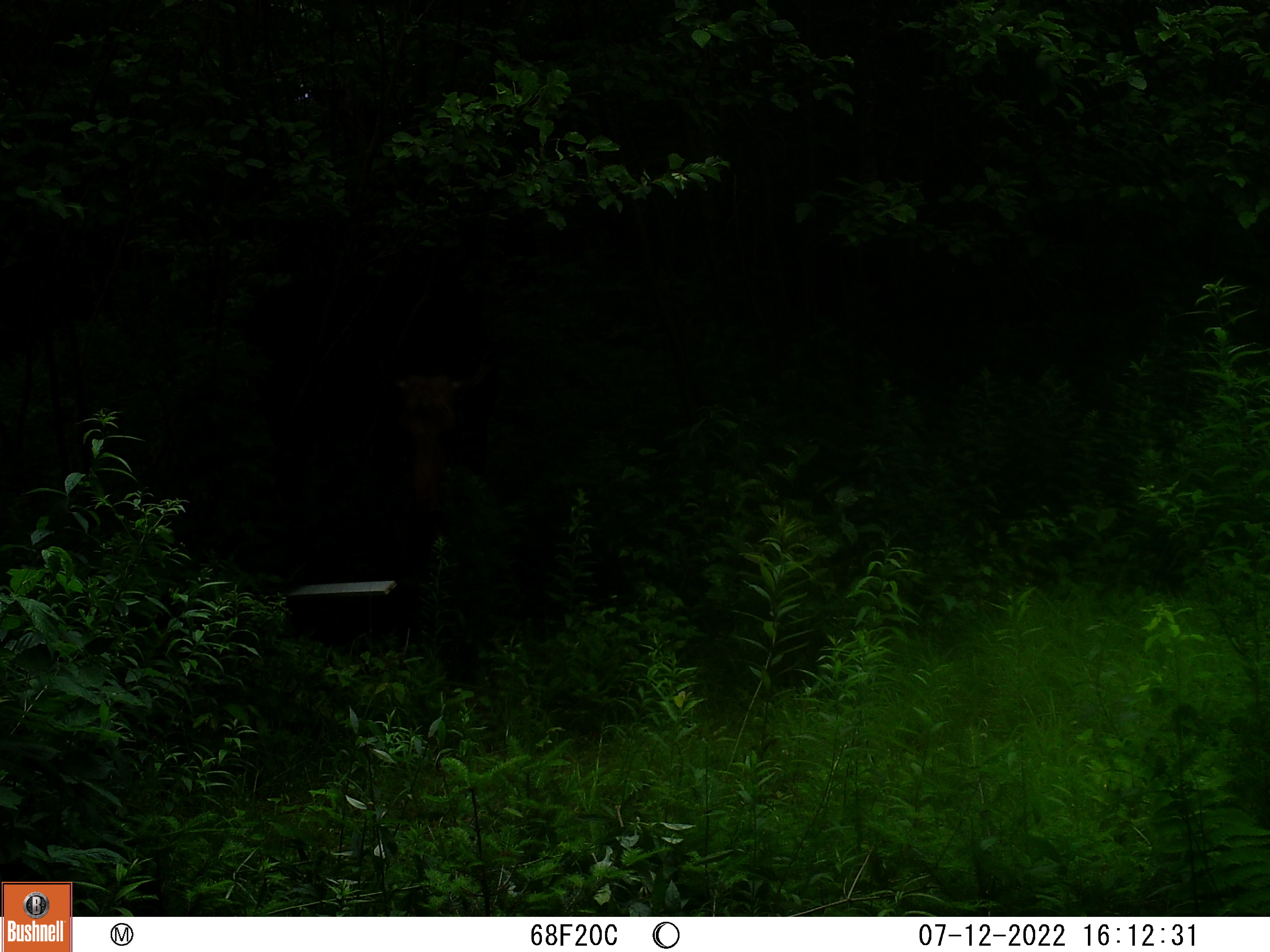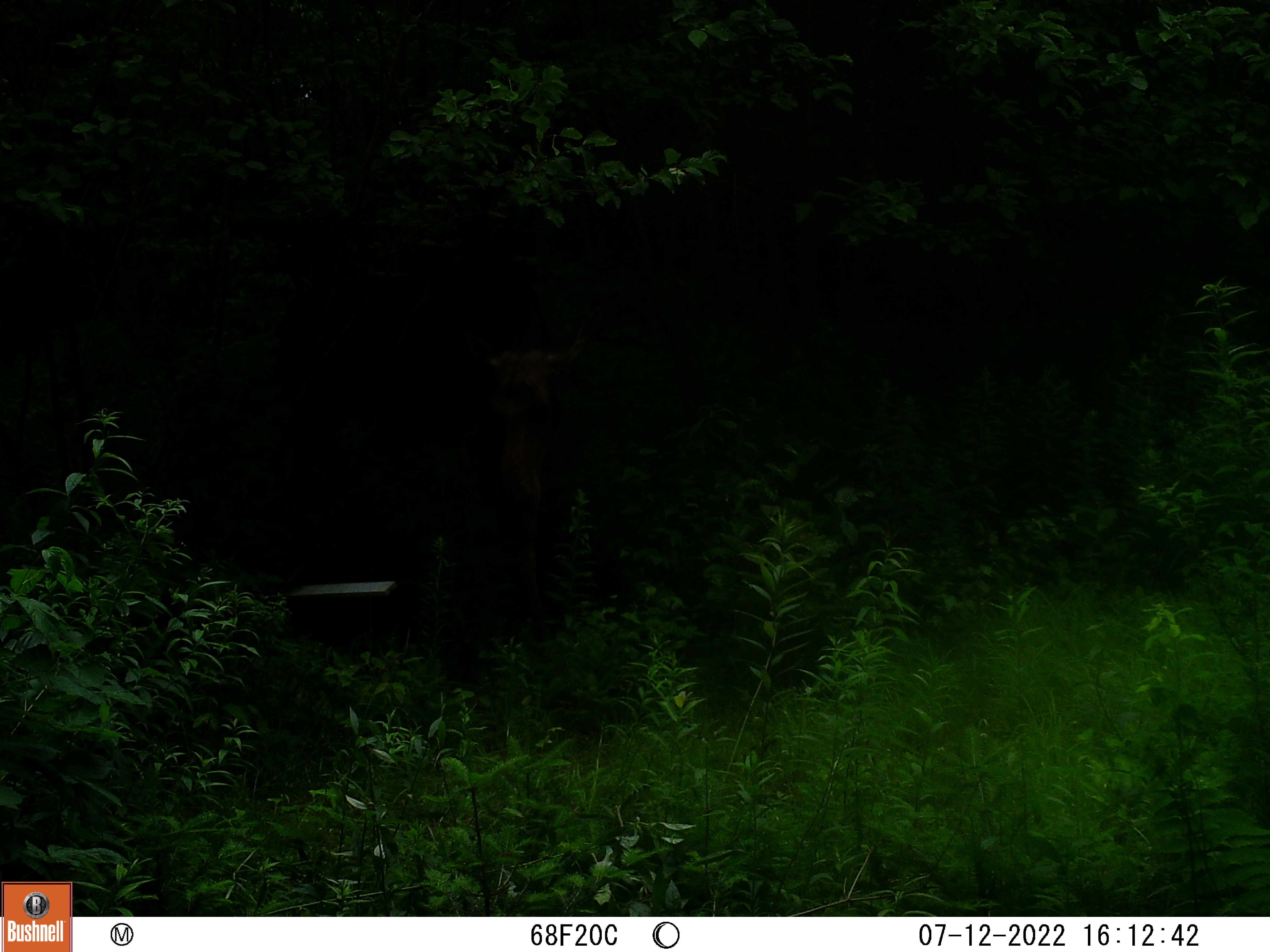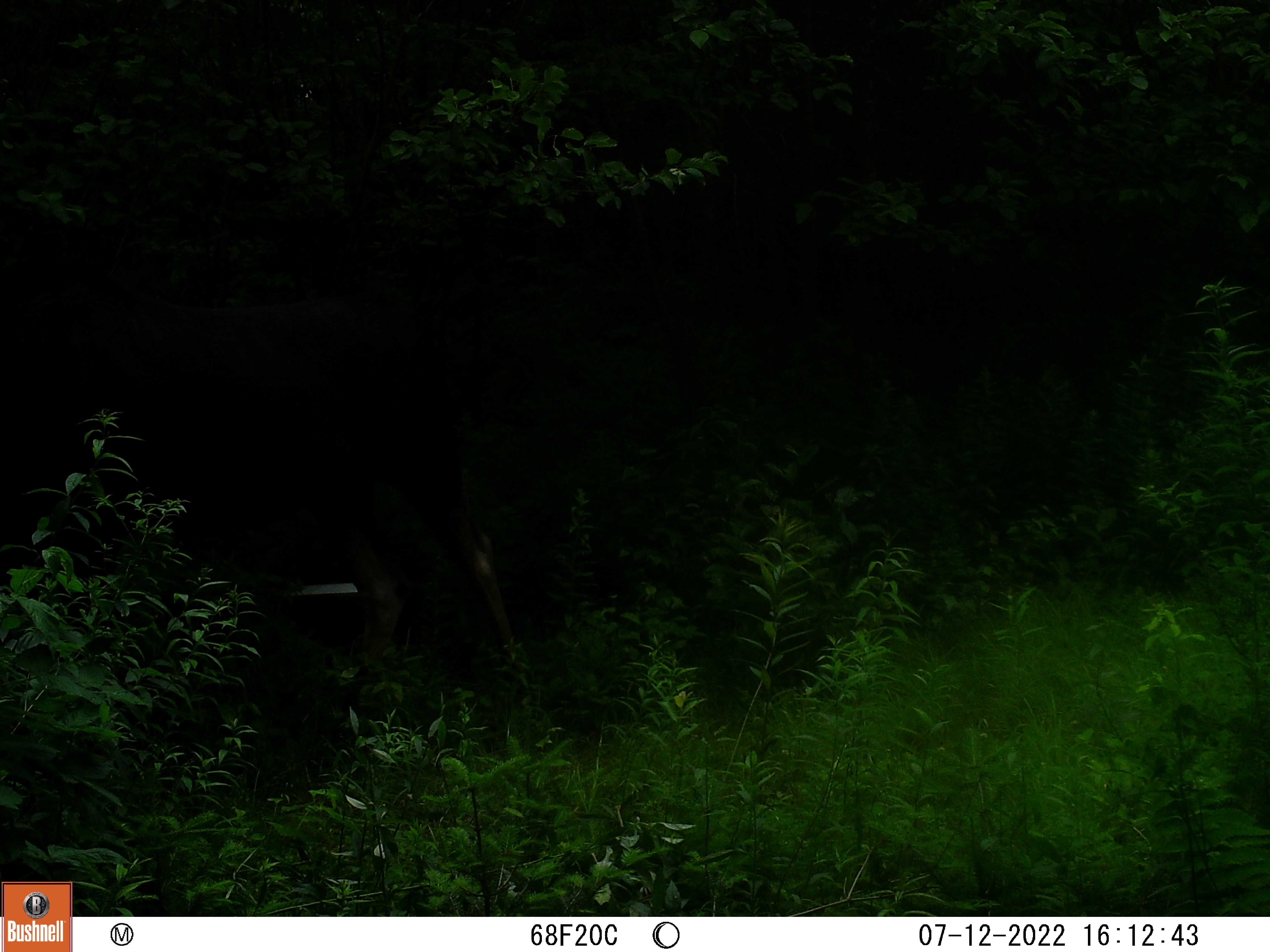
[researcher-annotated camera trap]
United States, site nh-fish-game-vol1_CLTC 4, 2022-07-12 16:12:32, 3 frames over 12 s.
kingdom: Animalia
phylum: Chordata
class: Mammalia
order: Artiodactyla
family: Cervidae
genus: Alces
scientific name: Alces alces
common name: moose